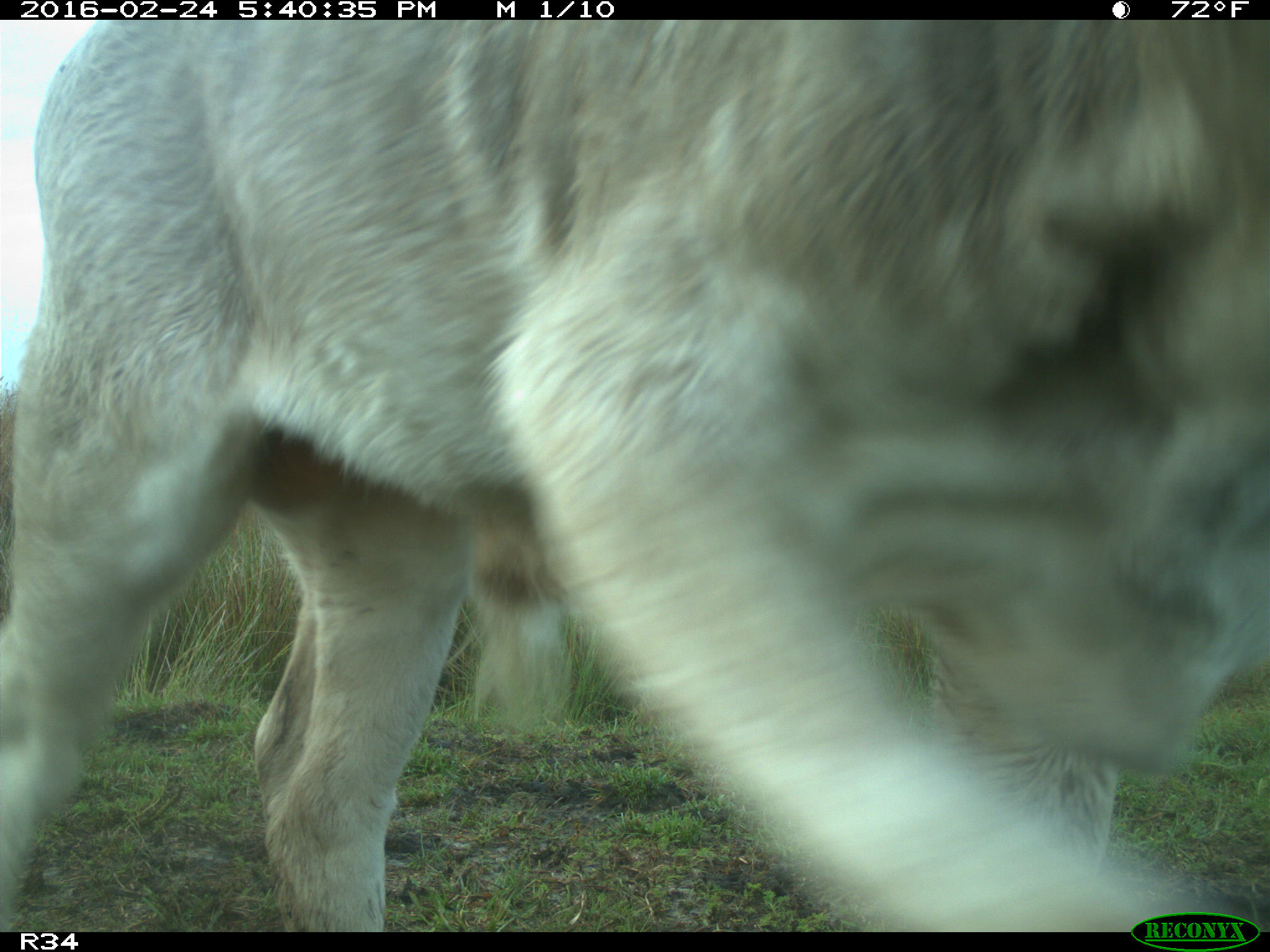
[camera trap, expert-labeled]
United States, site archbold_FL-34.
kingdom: Animalia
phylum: Chordata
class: Mammalia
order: Artiodactyla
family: Bovidae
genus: Bos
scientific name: Bos taurus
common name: domestic cow